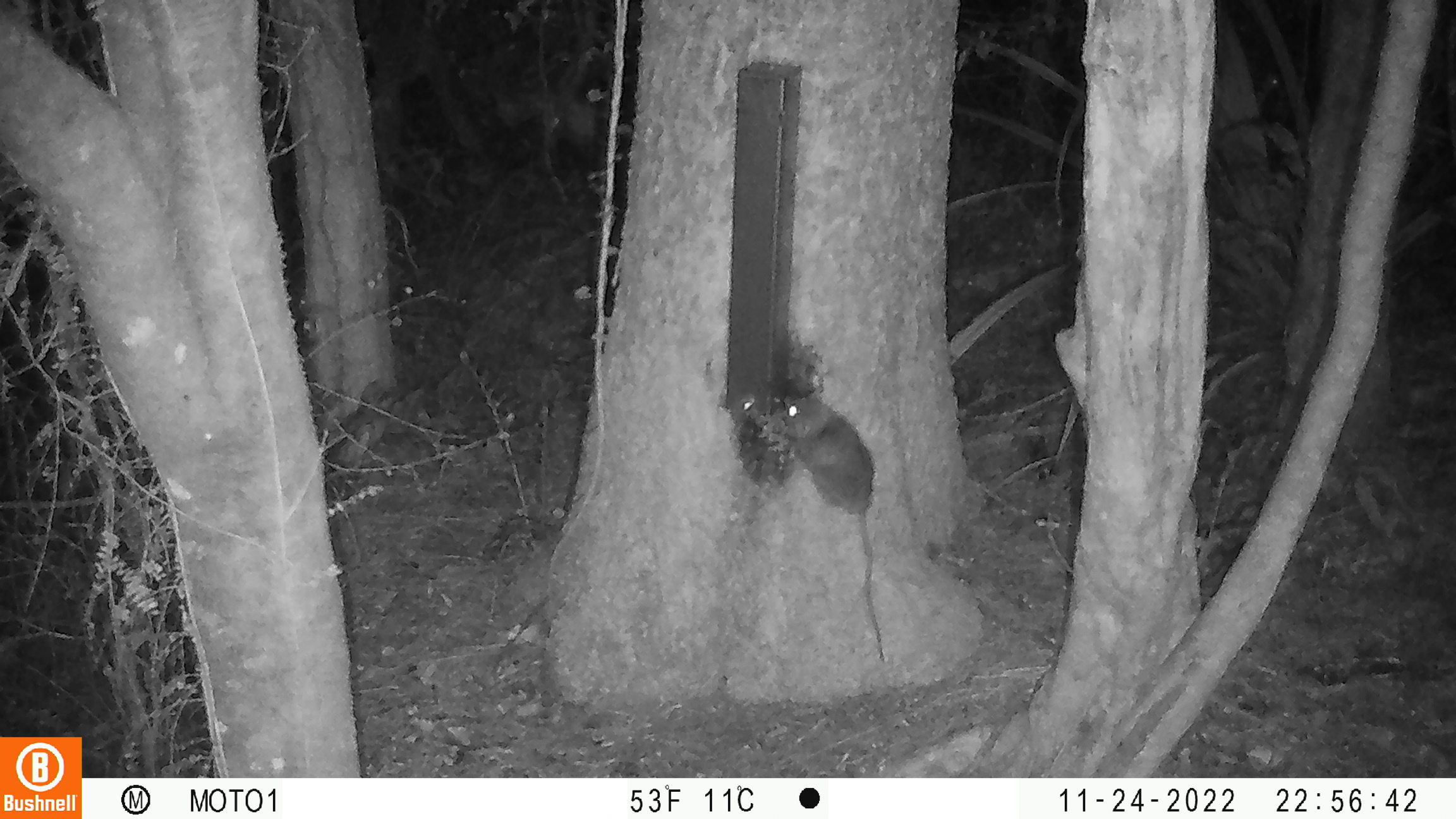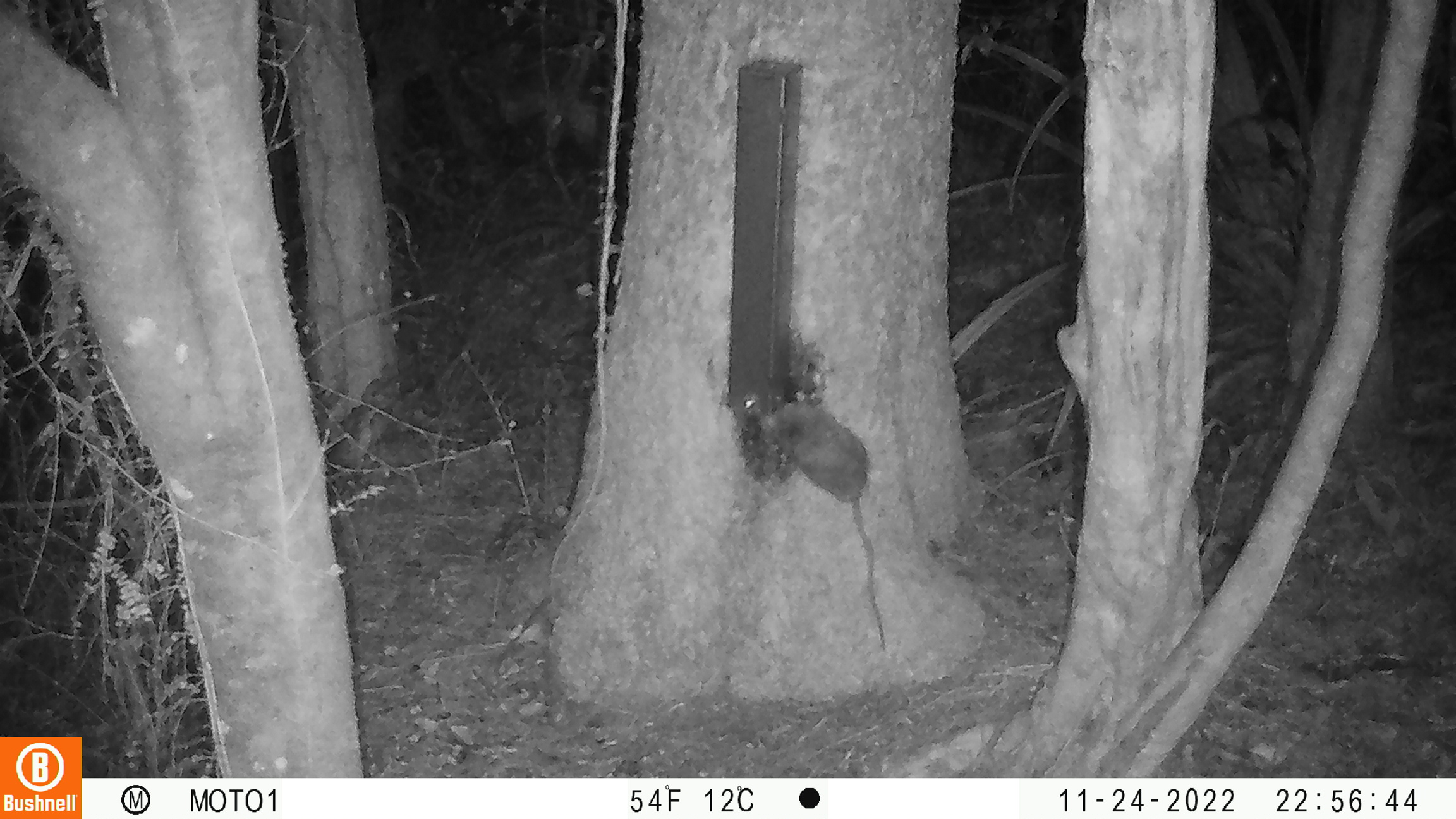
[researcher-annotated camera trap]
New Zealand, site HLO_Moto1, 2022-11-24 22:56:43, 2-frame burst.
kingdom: Animalia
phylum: Chordata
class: Mammalia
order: Rodentia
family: Muridae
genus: Rattus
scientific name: Rattus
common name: rat